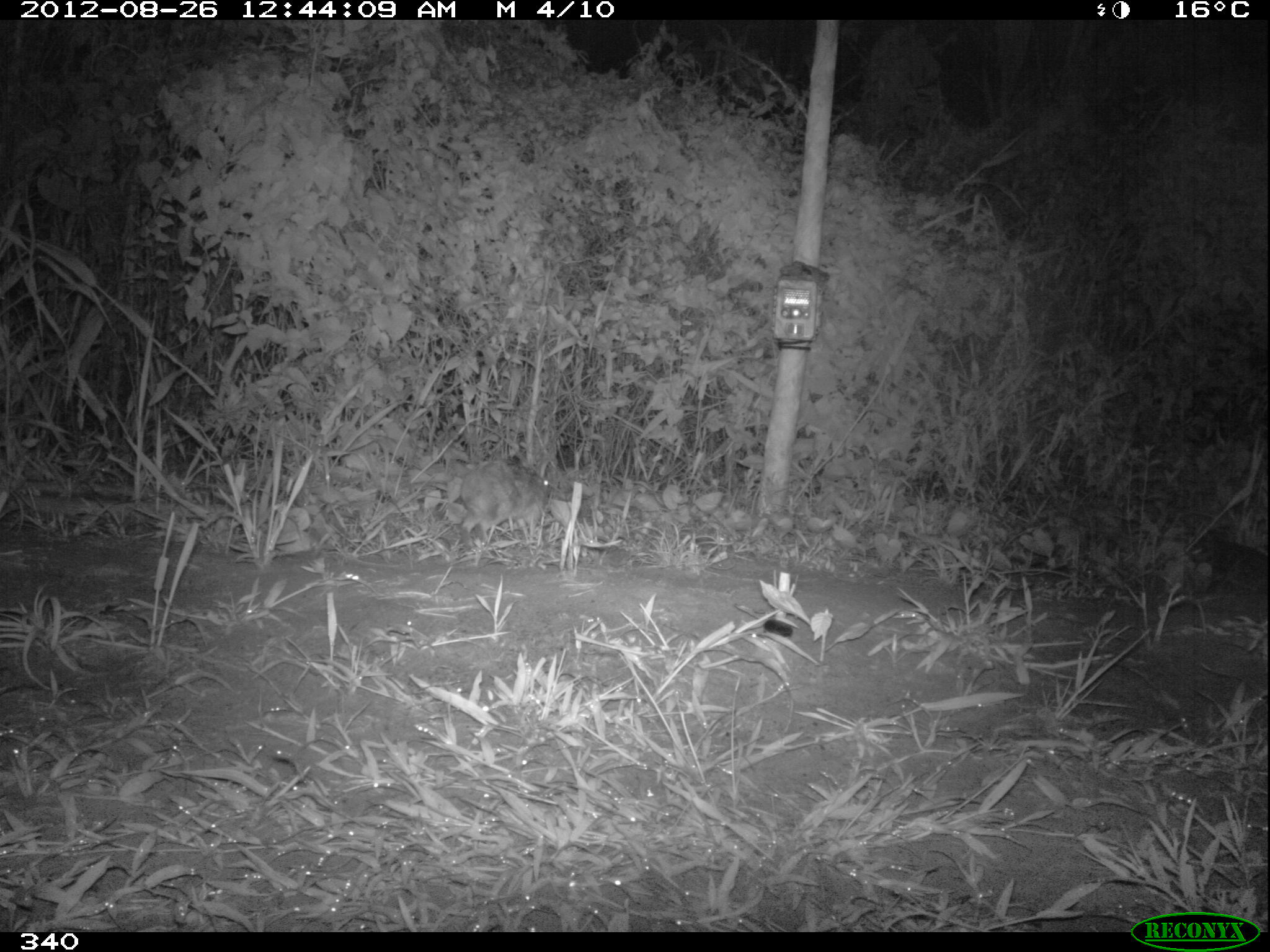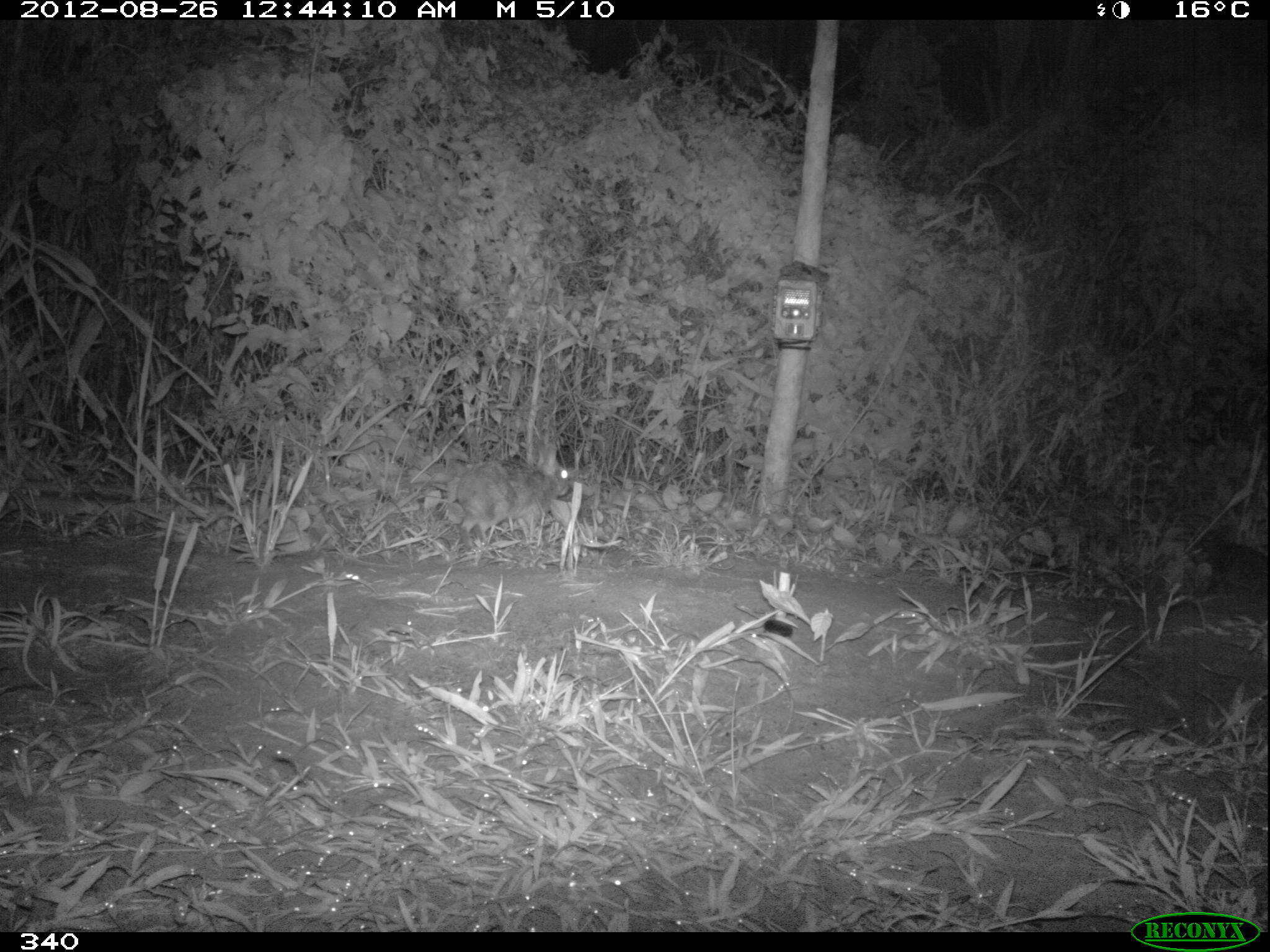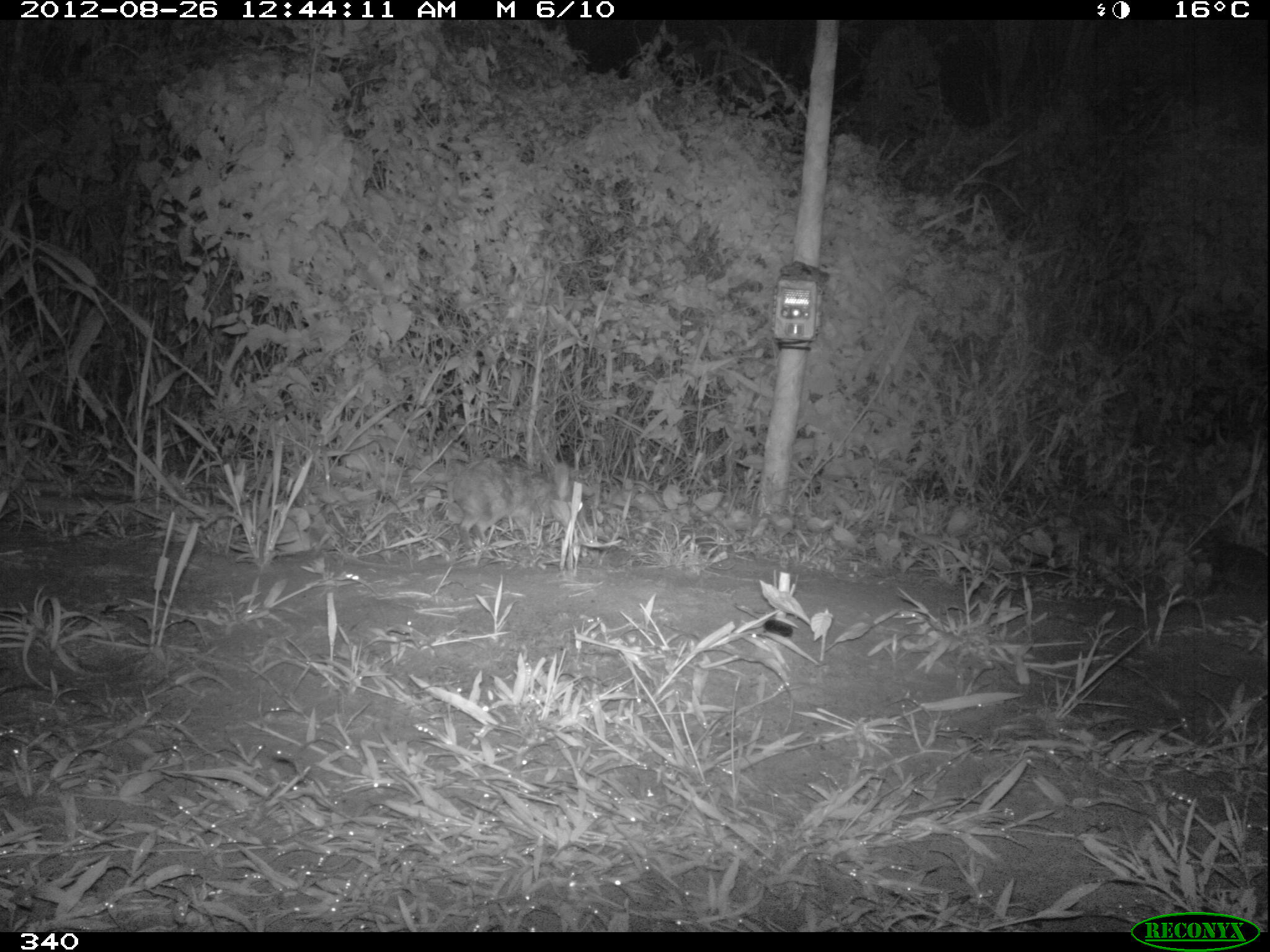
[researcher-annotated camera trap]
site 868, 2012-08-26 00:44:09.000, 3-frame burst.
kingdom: Animalia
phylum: Chordata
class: Mammalia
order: Lagomorpha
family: Leporidae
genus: Sylvilagus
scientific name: Sylvilagus brasiliensis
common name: tapeti